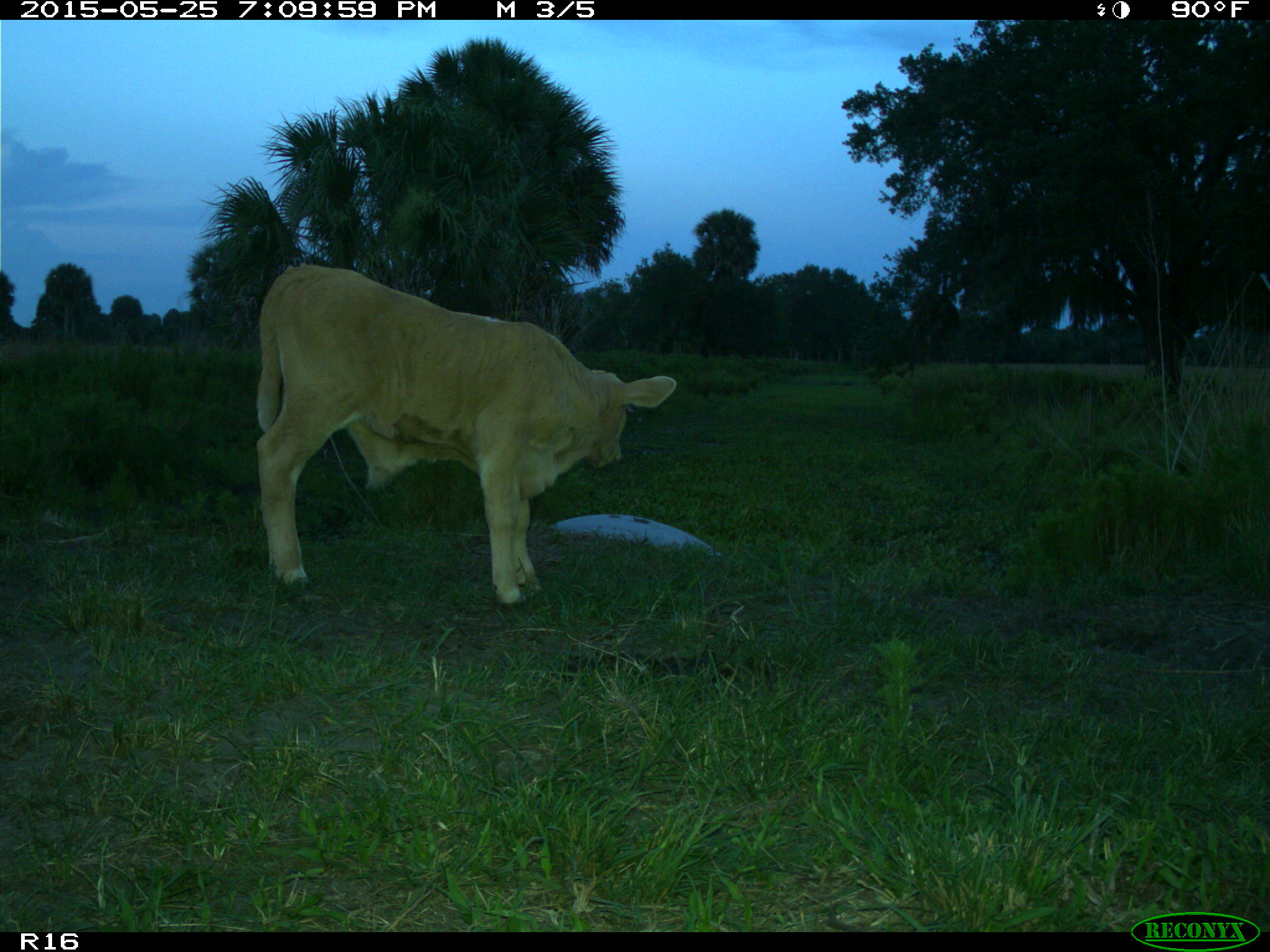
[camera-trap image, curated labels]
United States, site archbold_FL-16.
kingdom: Animalia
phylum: Chordata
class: Mammalia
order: Artiodactyla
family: Bovidae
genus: Bos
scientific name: Bos taurus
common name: domestic cow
Bos taurus (domestic cow).